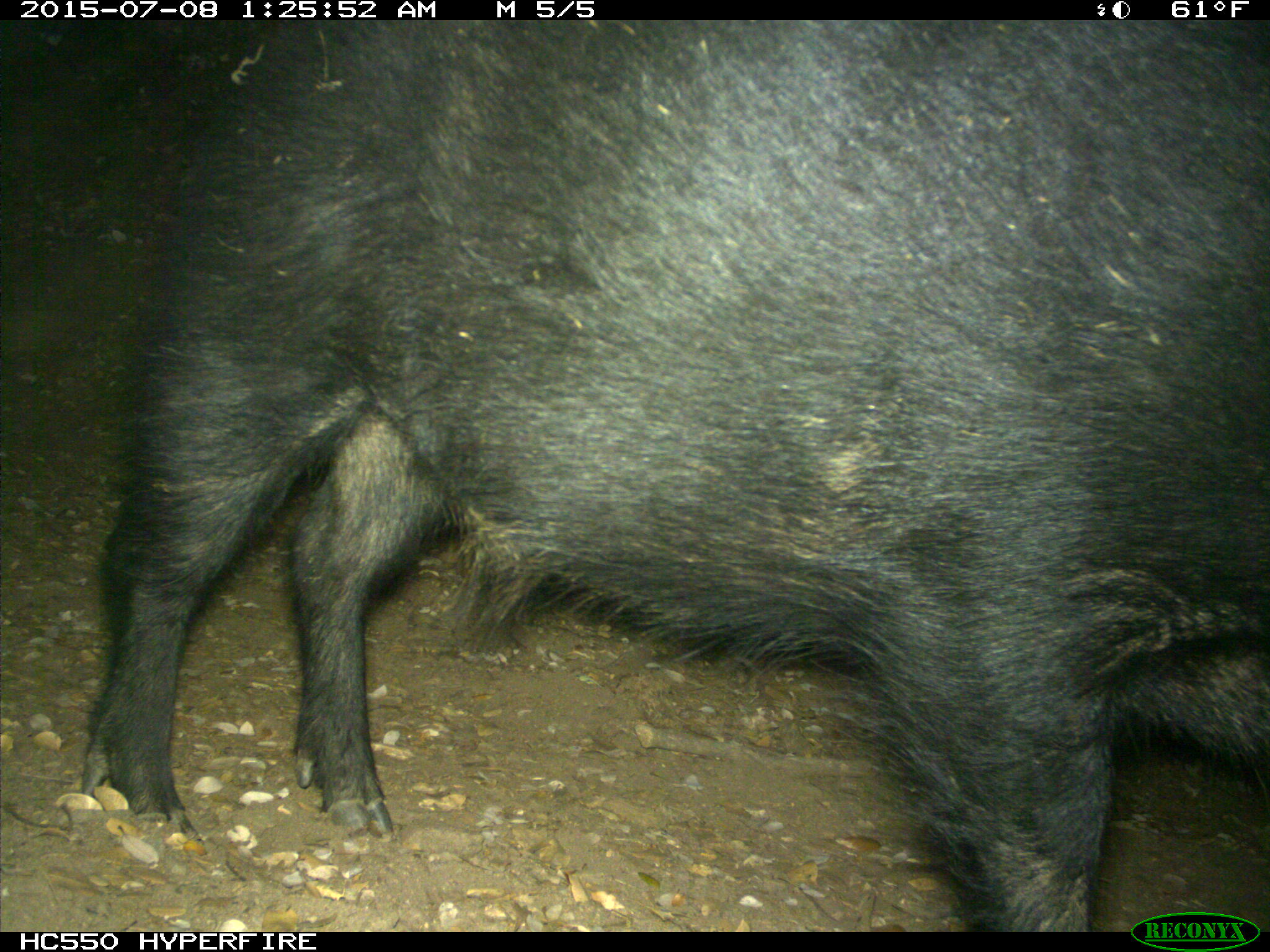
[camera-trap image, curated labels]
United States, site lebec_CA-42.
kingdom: Animalia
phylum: Chordata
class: Mammalia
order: Artiodactyla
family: Suidae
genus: Sus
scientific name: Sus scrofa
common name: wild boar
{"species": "Sus scrofa (wild boar)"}